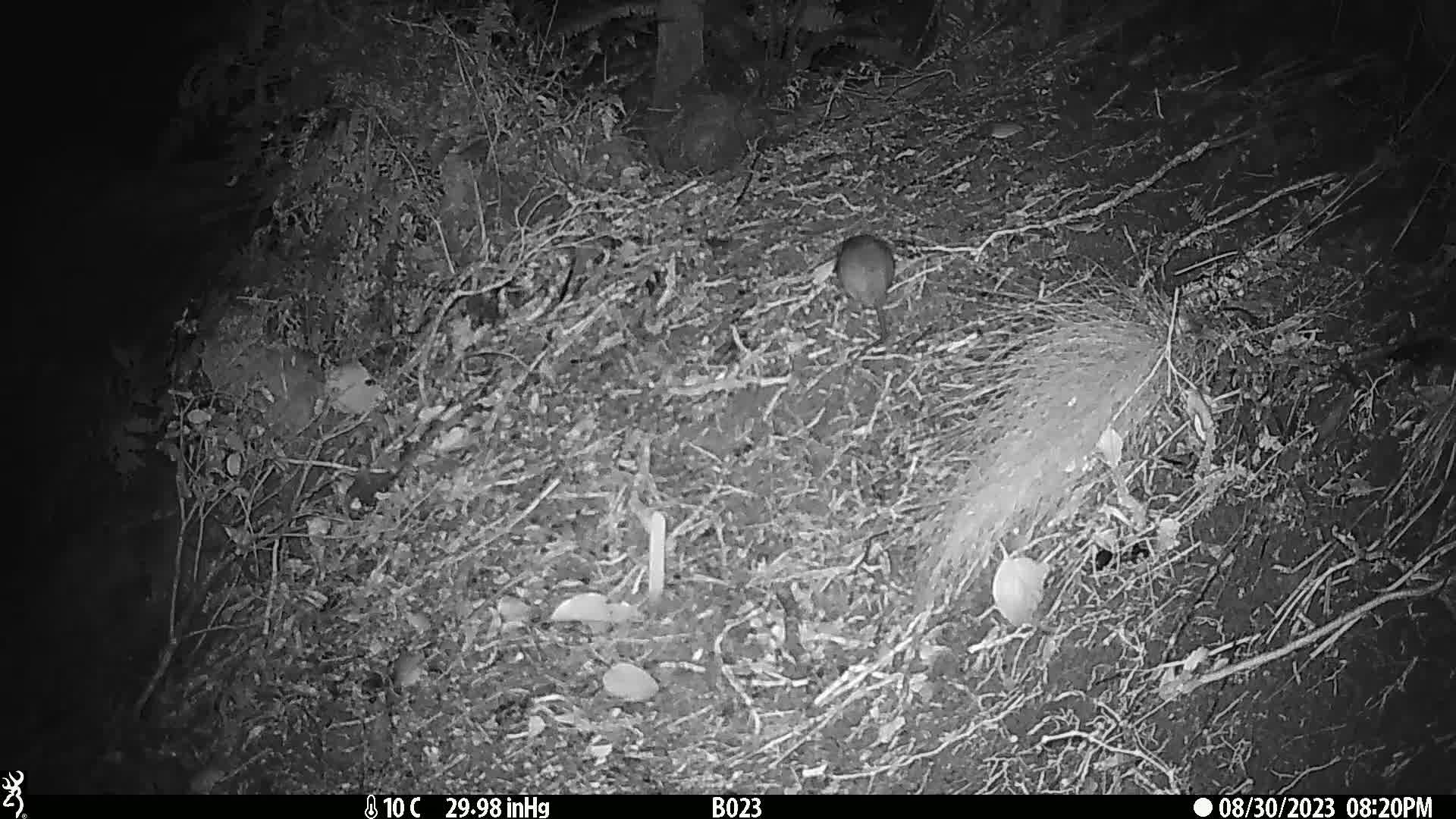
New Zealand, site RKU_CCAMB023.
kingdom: Animalia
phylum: Chordata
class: Mammalia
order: Rodentia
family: Muridae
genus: Rattus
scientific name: Rattus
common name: rat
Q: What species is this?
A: Rat (Rattus).